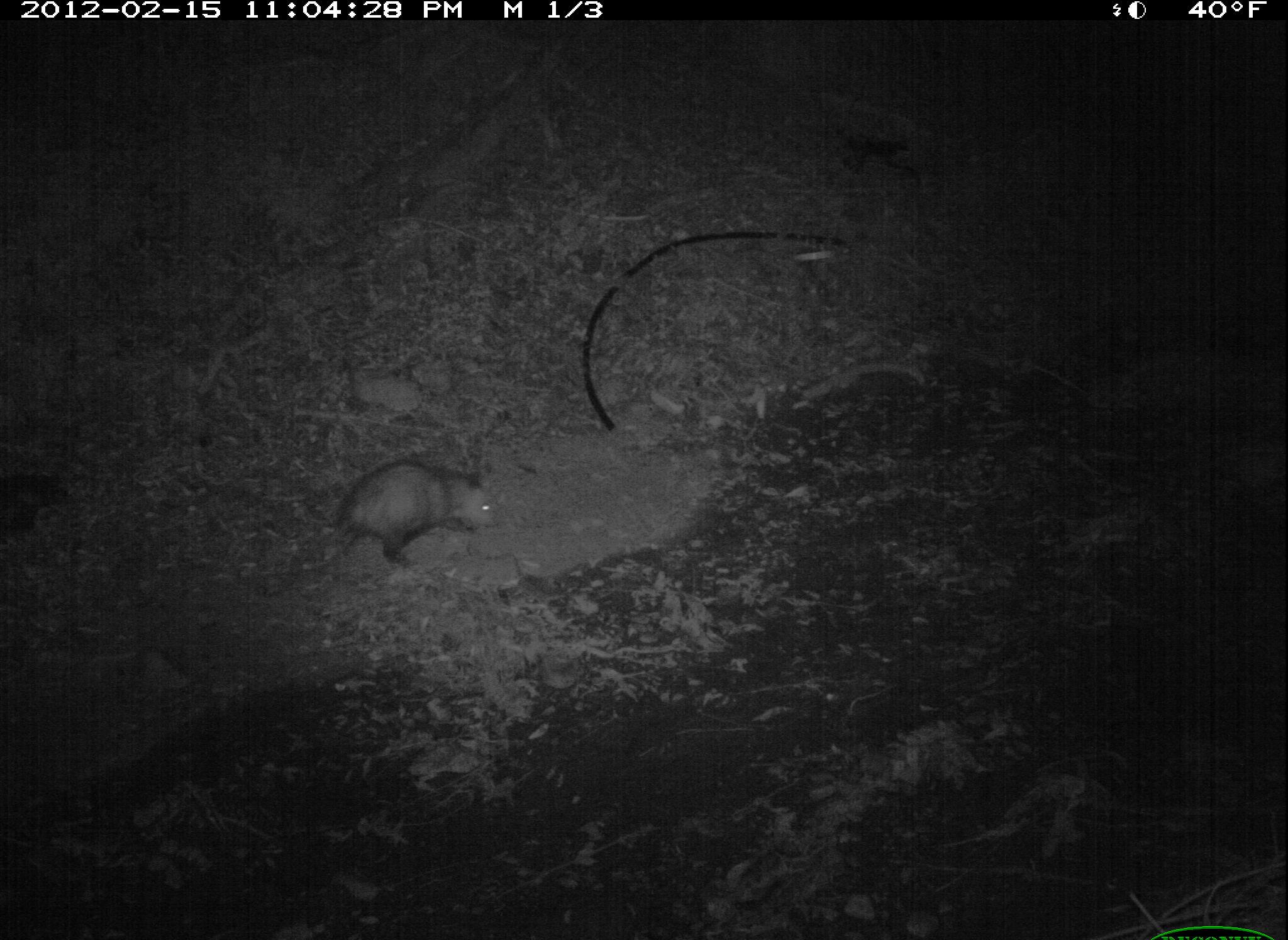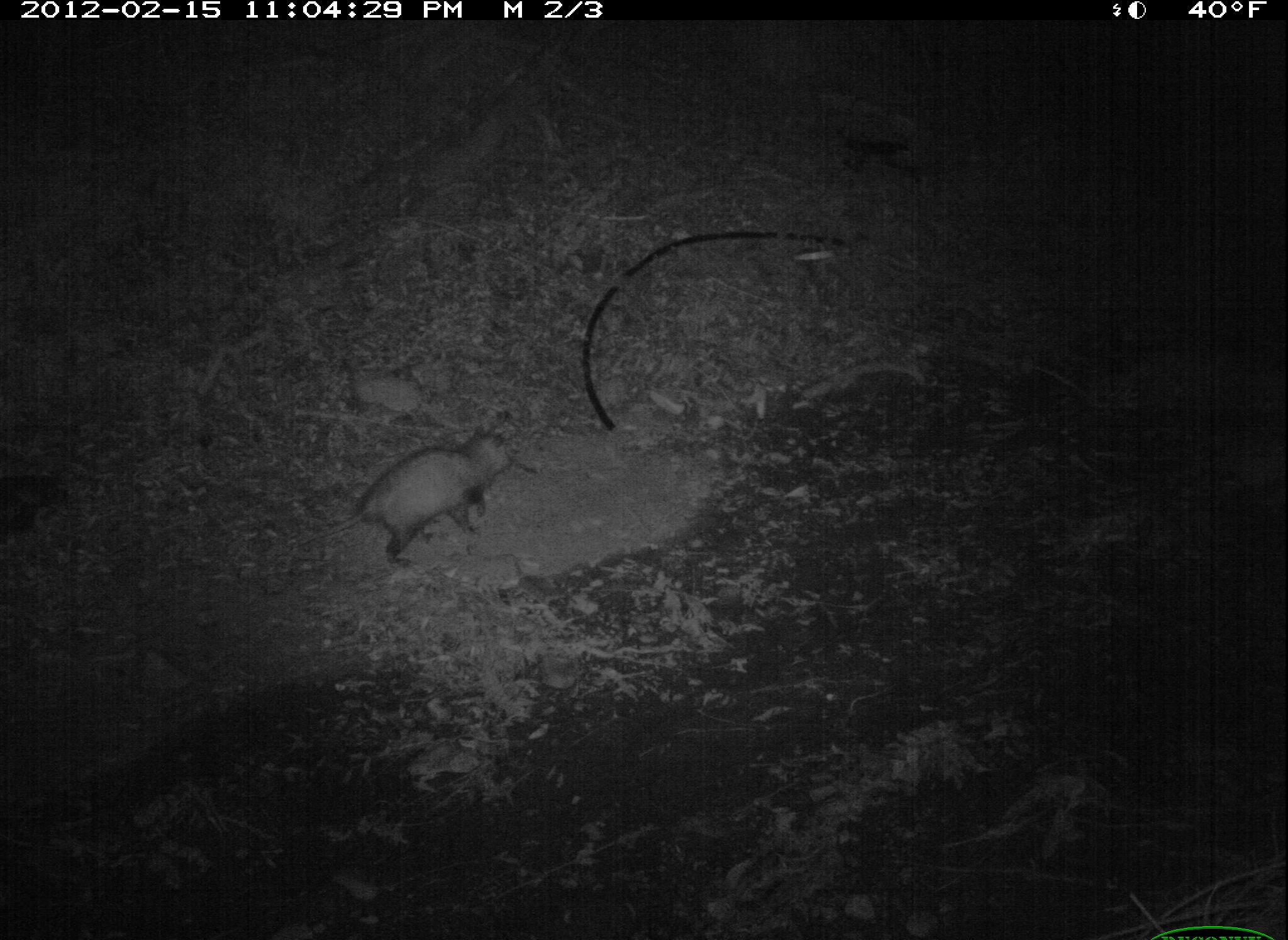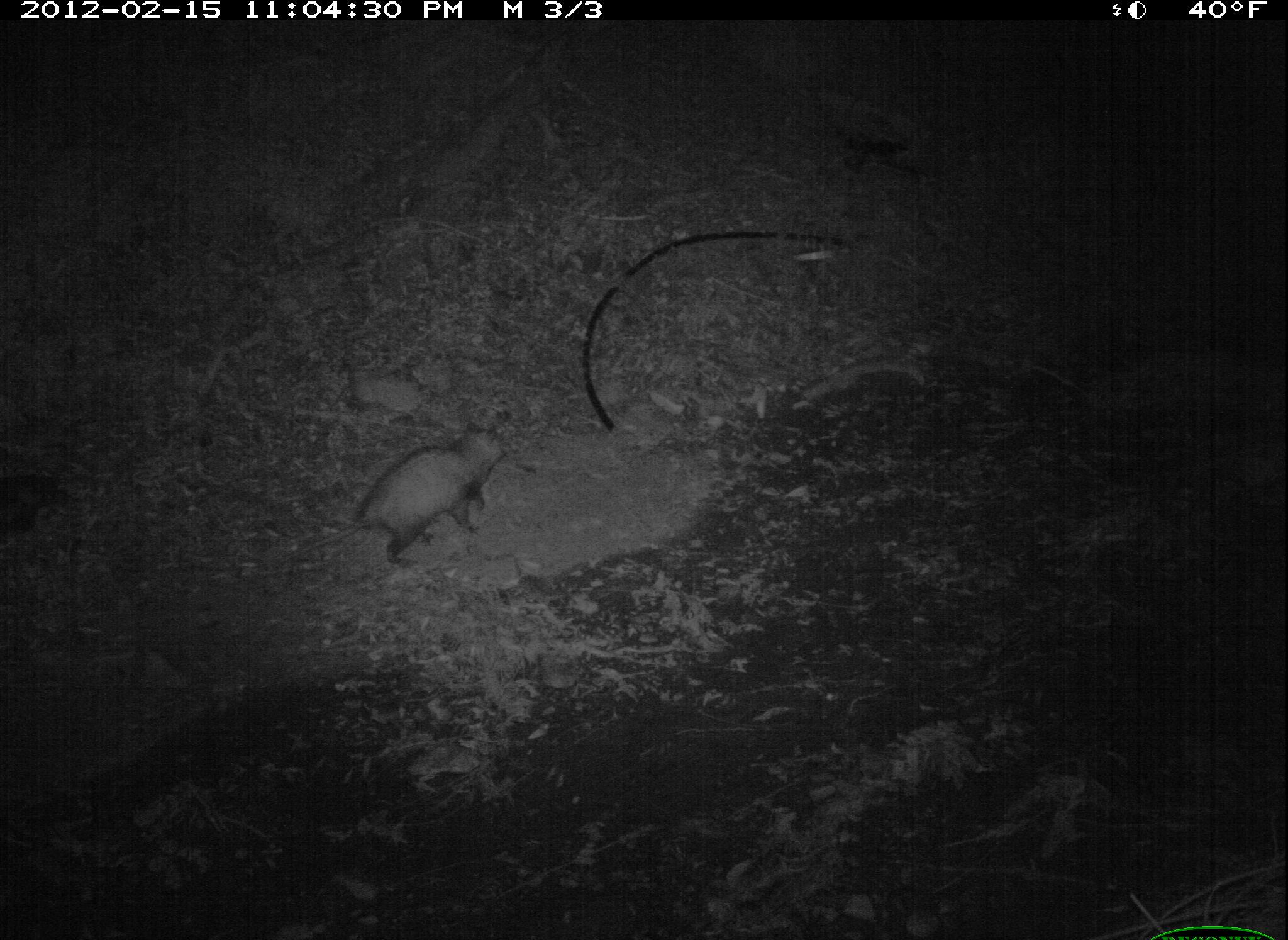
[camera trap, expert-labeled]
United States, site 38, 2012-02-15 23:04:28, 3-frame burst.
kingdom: Animalia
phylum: Chordata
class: Mammalia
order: Didelphimorphia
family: Didelphidae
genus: Didelphis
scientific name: Didelphis virginiana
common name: virginia opossum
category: opossum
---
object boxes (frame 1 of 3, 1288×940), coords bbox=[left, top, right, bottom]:
opossum: bbox=[243, 448, 512, 585]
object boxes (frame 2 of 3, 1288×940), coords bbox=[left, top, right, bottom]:
opossum: bbox=[288, 424, 522, 575]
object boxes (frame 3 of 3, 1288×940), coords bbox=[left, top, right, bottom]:
opossum: bbox=[282, 422, 510, 575]